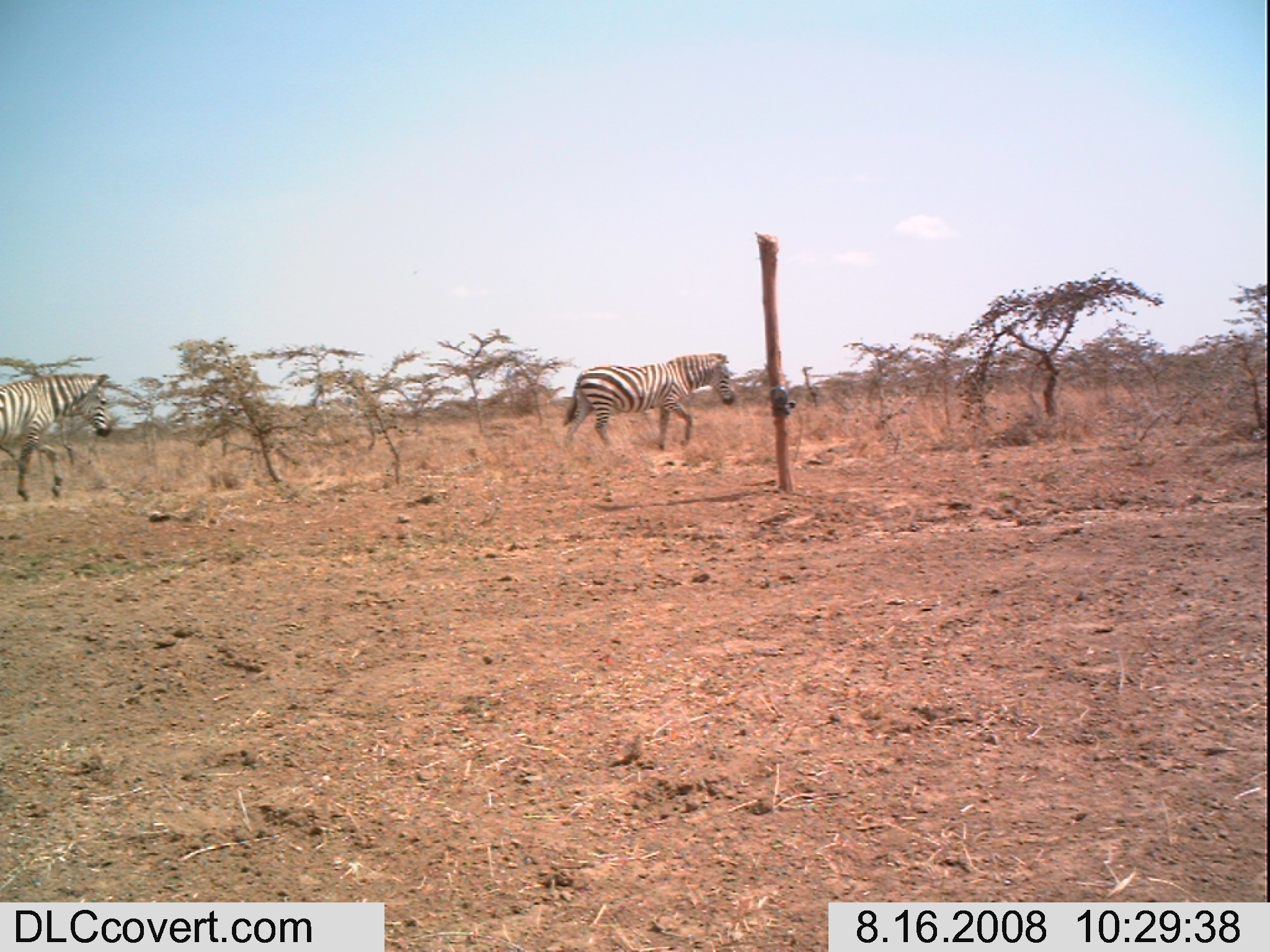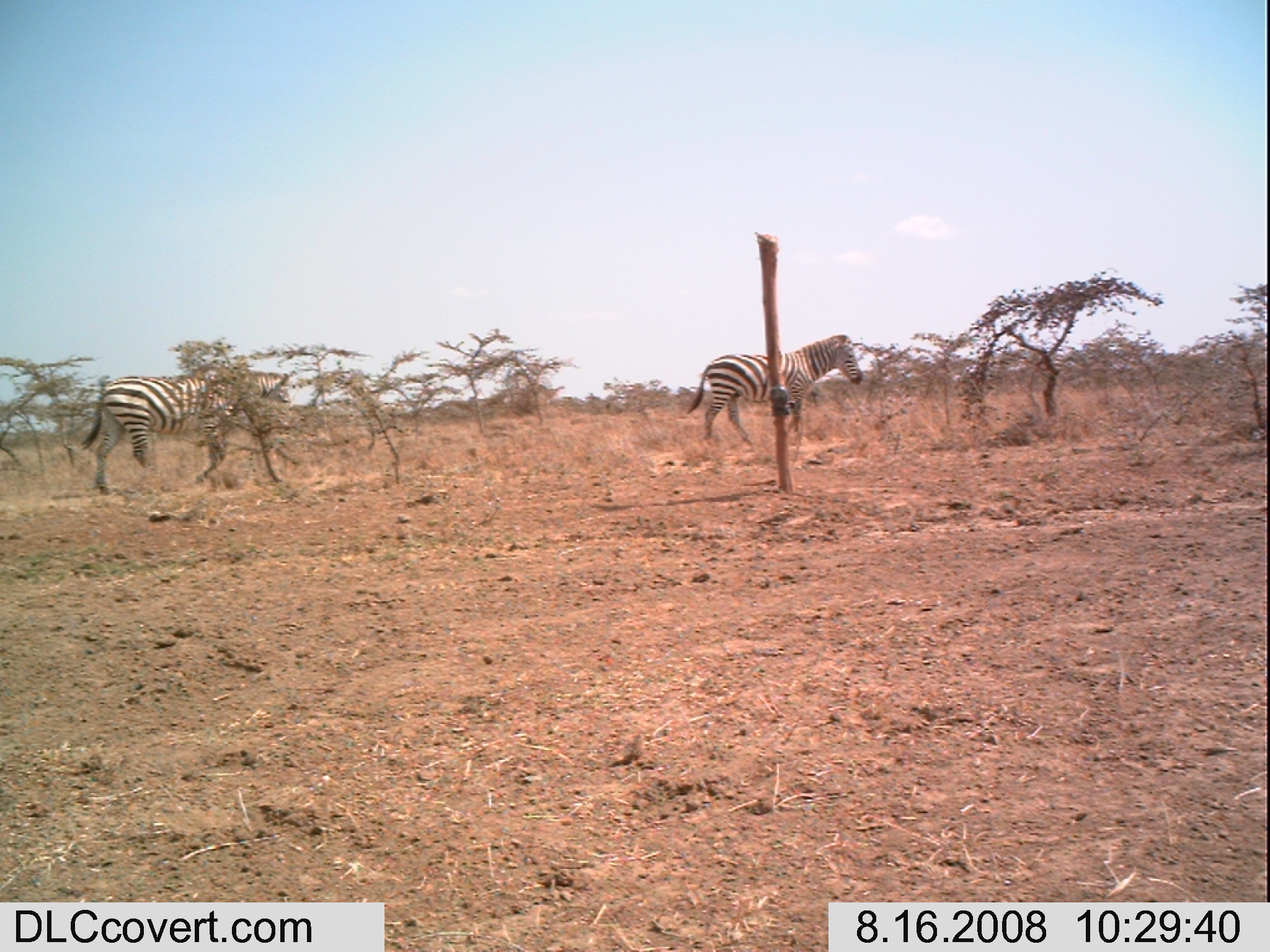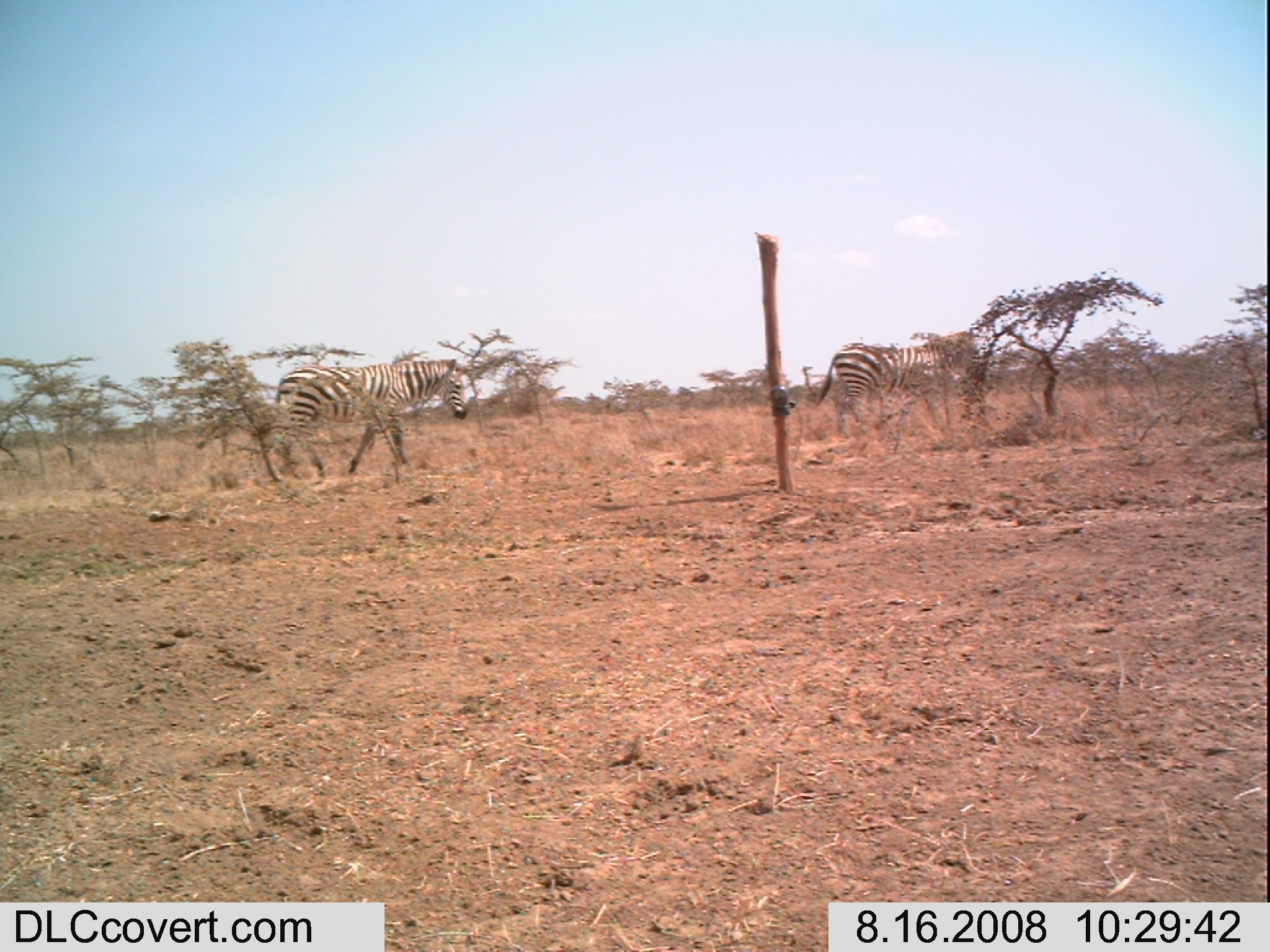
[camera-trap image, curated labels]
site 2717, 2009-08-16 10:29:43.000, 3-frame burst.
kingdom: Animalia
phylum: Chordata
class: Mammalia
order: Perissodactyla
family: Equidae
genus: Equus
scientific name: Equus quagga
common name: plains zebra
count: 2